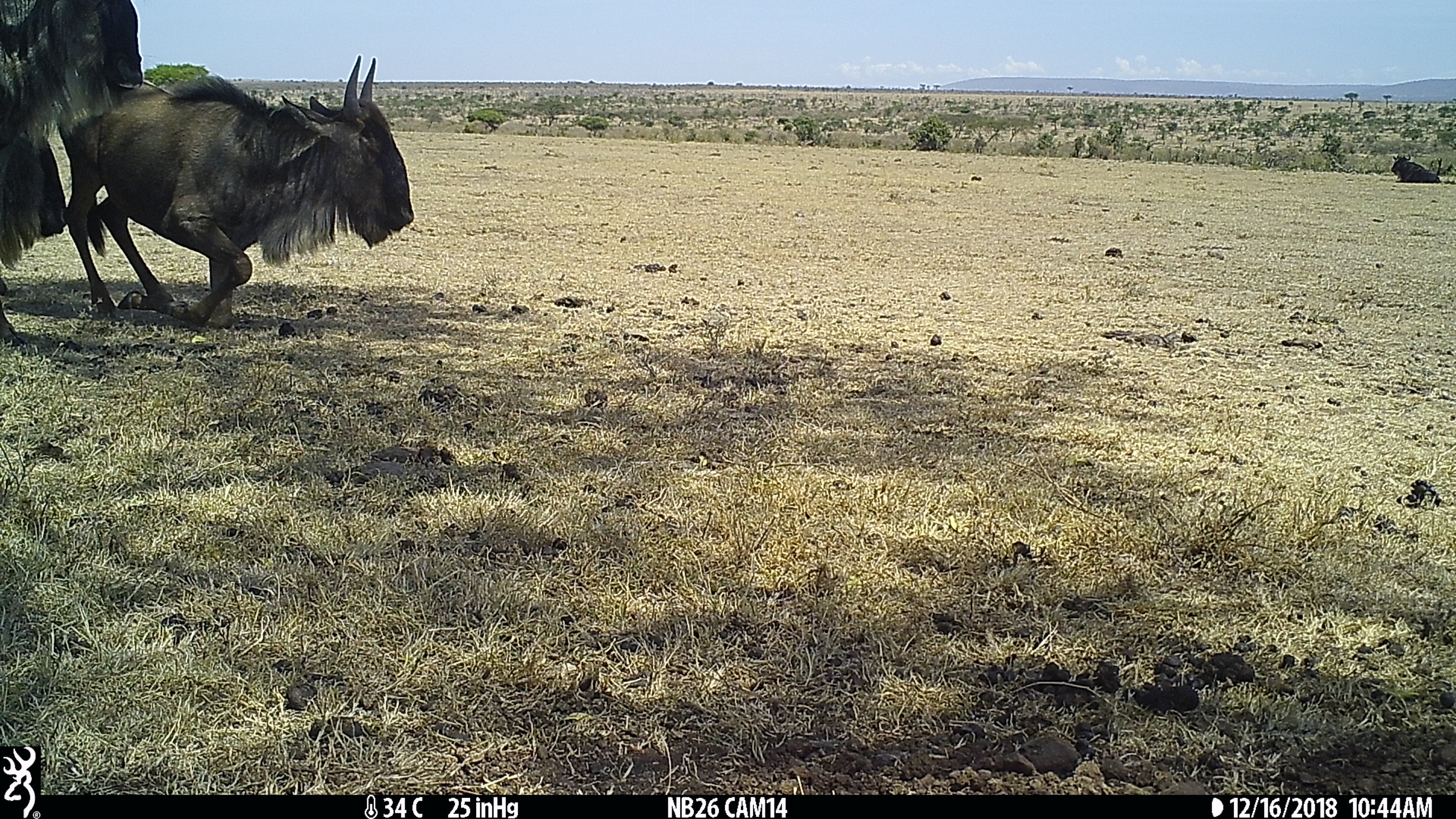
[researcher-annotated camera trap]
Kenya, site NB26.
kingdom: Animalia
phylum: Chordata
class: Mammalia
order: Artiodactyla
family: Bovidae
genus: Connochaetes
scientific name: Connochaetes taurinus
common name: blue wildebeest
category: wildebeest